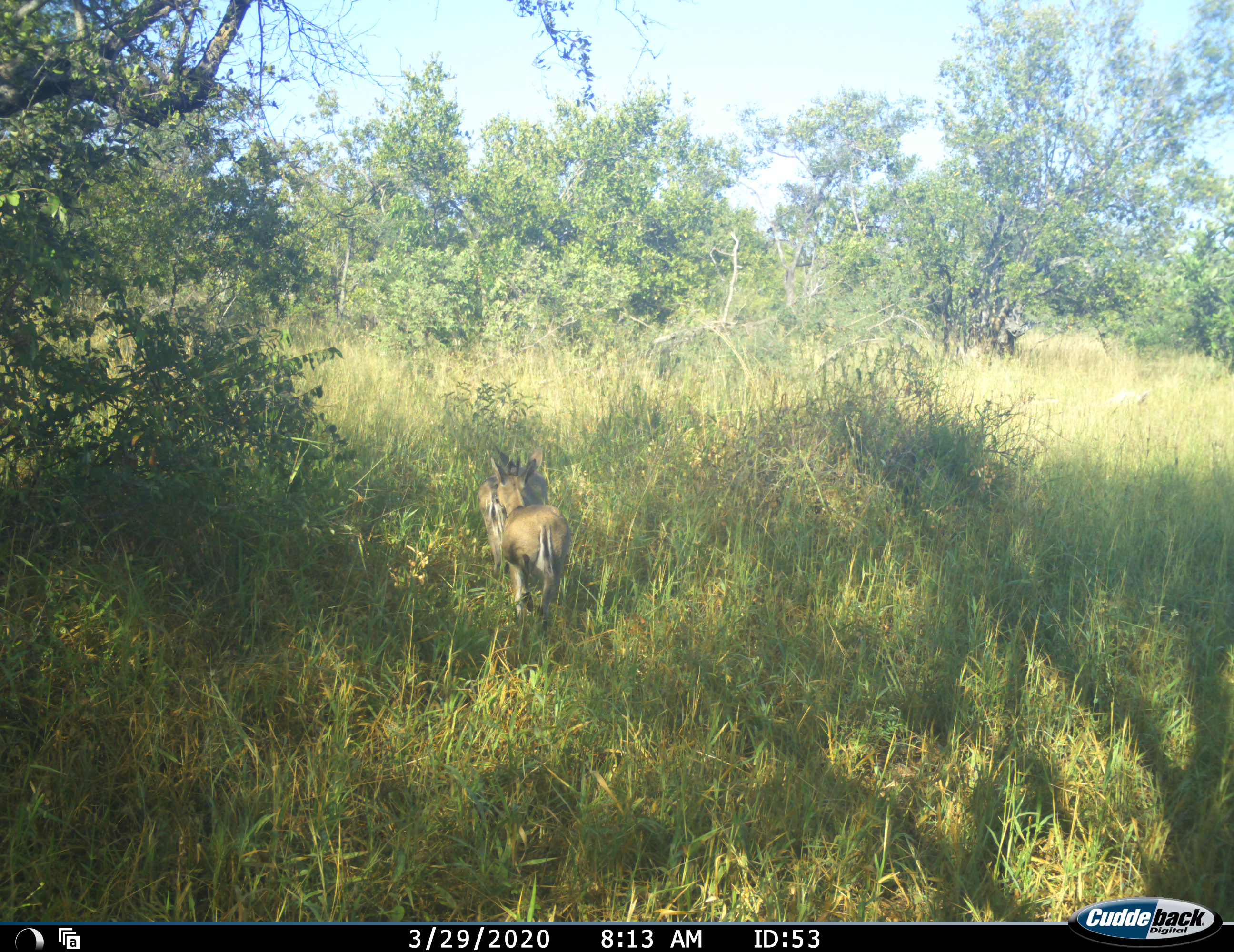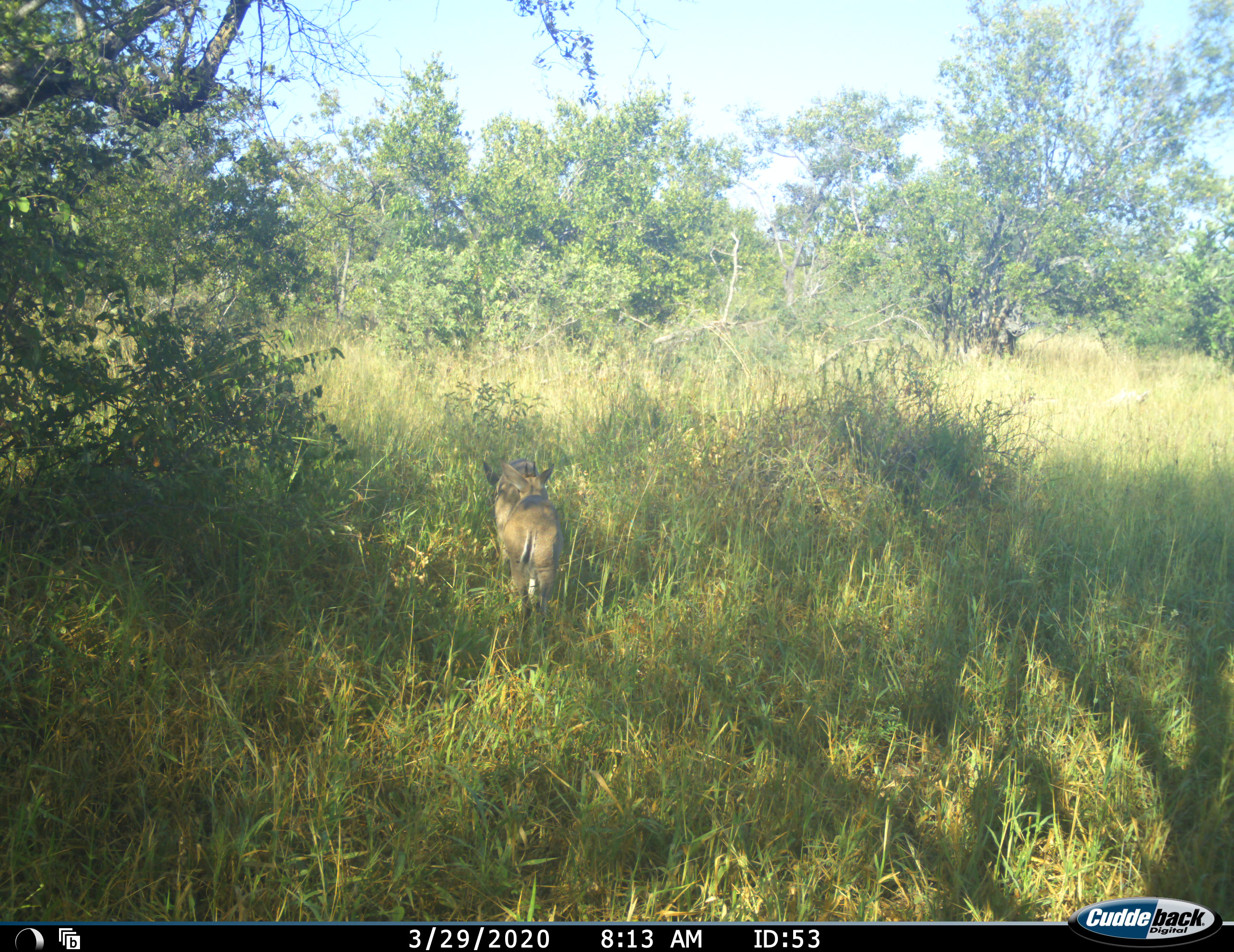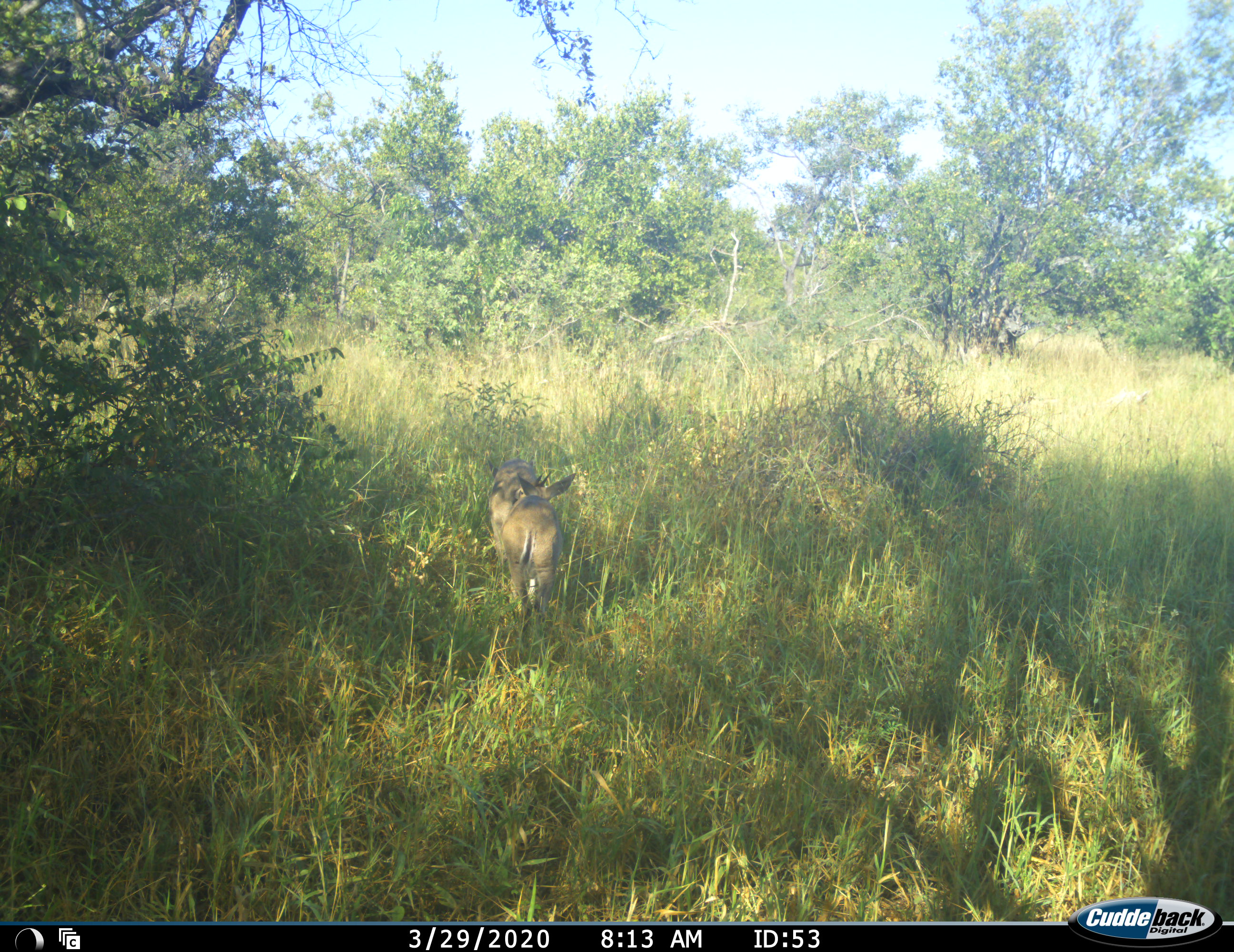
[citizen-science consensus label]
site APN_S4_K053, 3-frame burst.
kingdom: Animalia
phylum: Chordata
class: Mammalia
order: Artiodactyla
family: Bovidae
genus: Sylvicapra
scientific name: Sylvicapra grimmia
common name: common duiker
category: duikercommongrey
Duikercommongrey (common duiker) (Sylvicapra grimmia), count 2. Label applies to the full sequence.